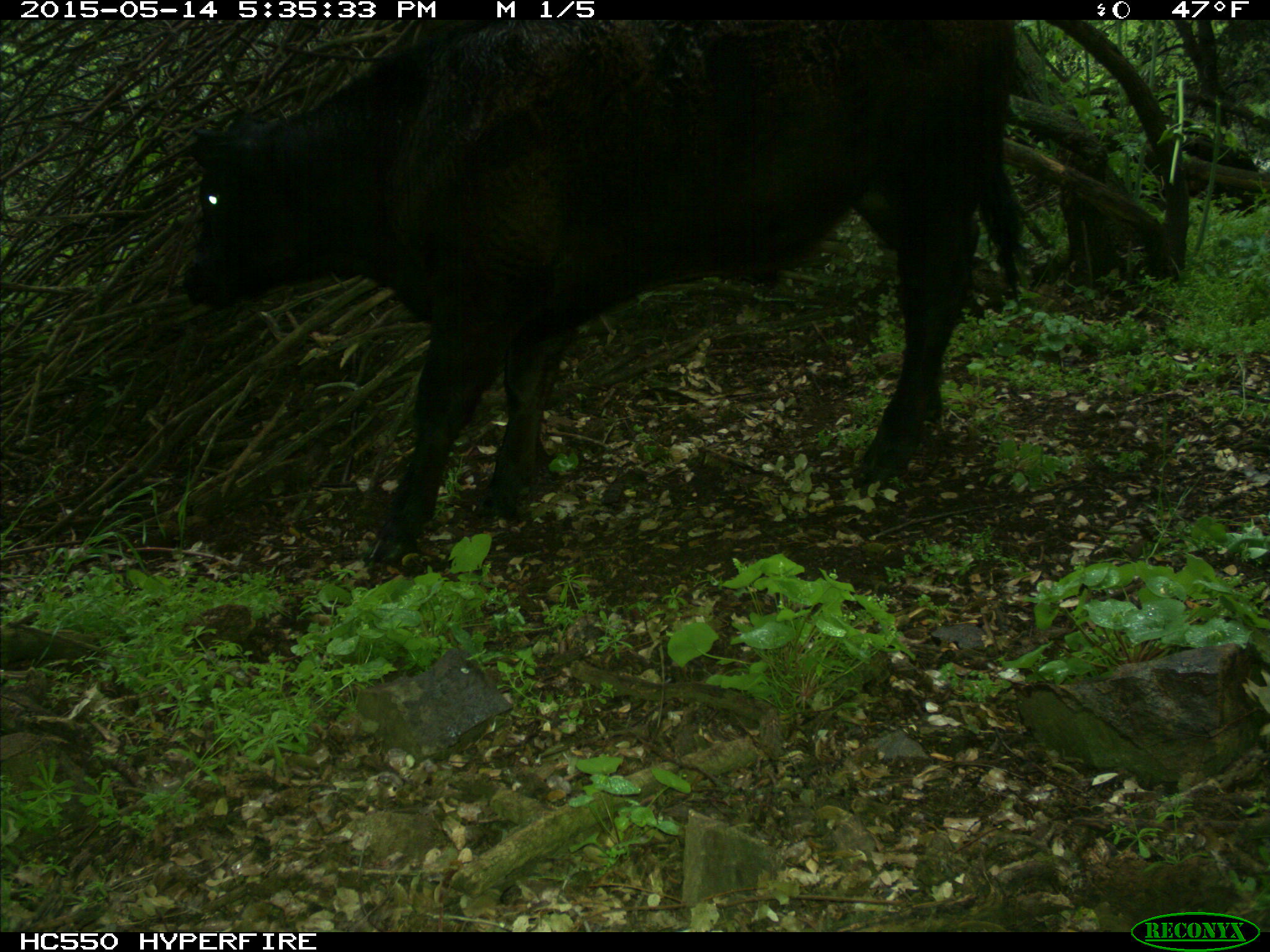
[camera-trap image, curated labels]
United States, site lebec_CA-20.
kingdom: Animalia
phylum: Chordata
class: Mammalia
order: Artiodactyla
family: Bovidae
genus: Bos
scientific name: Bos taurus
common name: domestic cow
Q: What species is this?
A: Bos taurus (domestic cow).